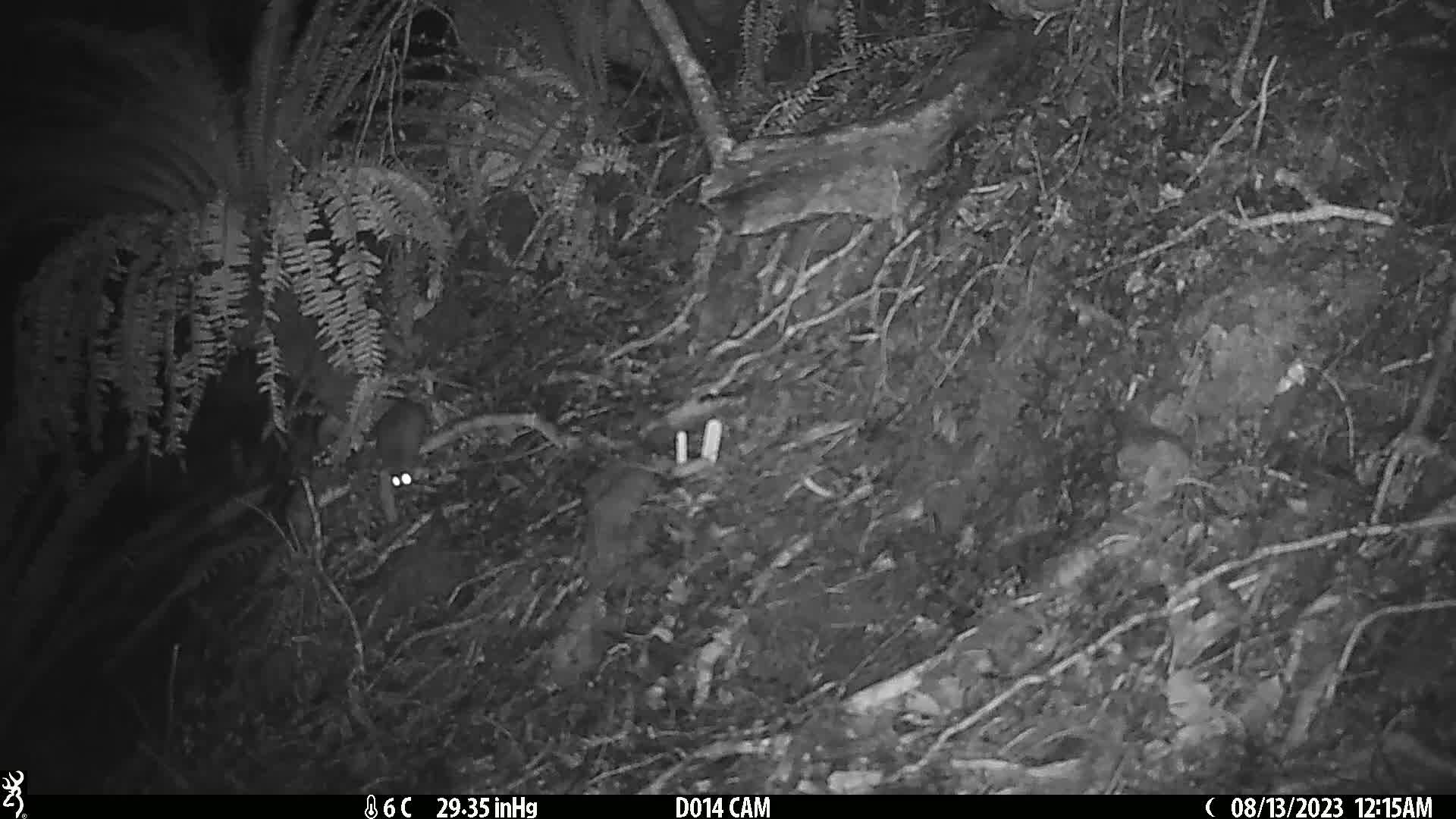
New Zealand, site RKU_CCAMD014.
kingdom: Animalia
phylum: Chordata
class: Mammalia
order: Rodentia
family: Muridae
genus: Rattus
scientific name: Rattus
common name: rat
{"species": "rat (Rattus)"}